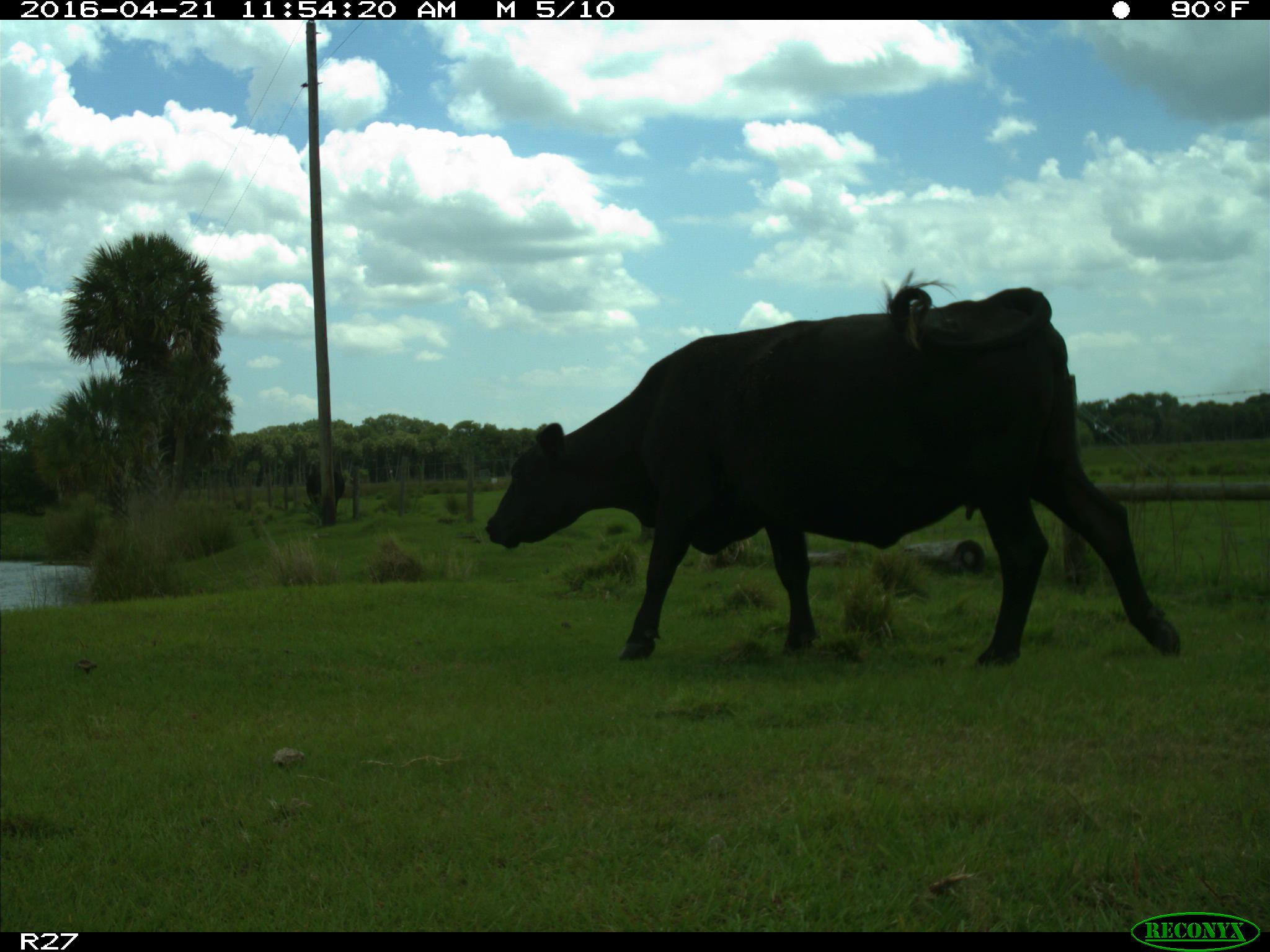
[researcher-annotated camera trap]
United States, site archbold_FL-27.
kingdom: Animalia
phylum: Chordata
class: Mammalia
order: Artiodactyla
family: Bovidae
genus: Bos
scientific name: Bos taurus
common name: domestic cow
Bos taurus (domestic cow).